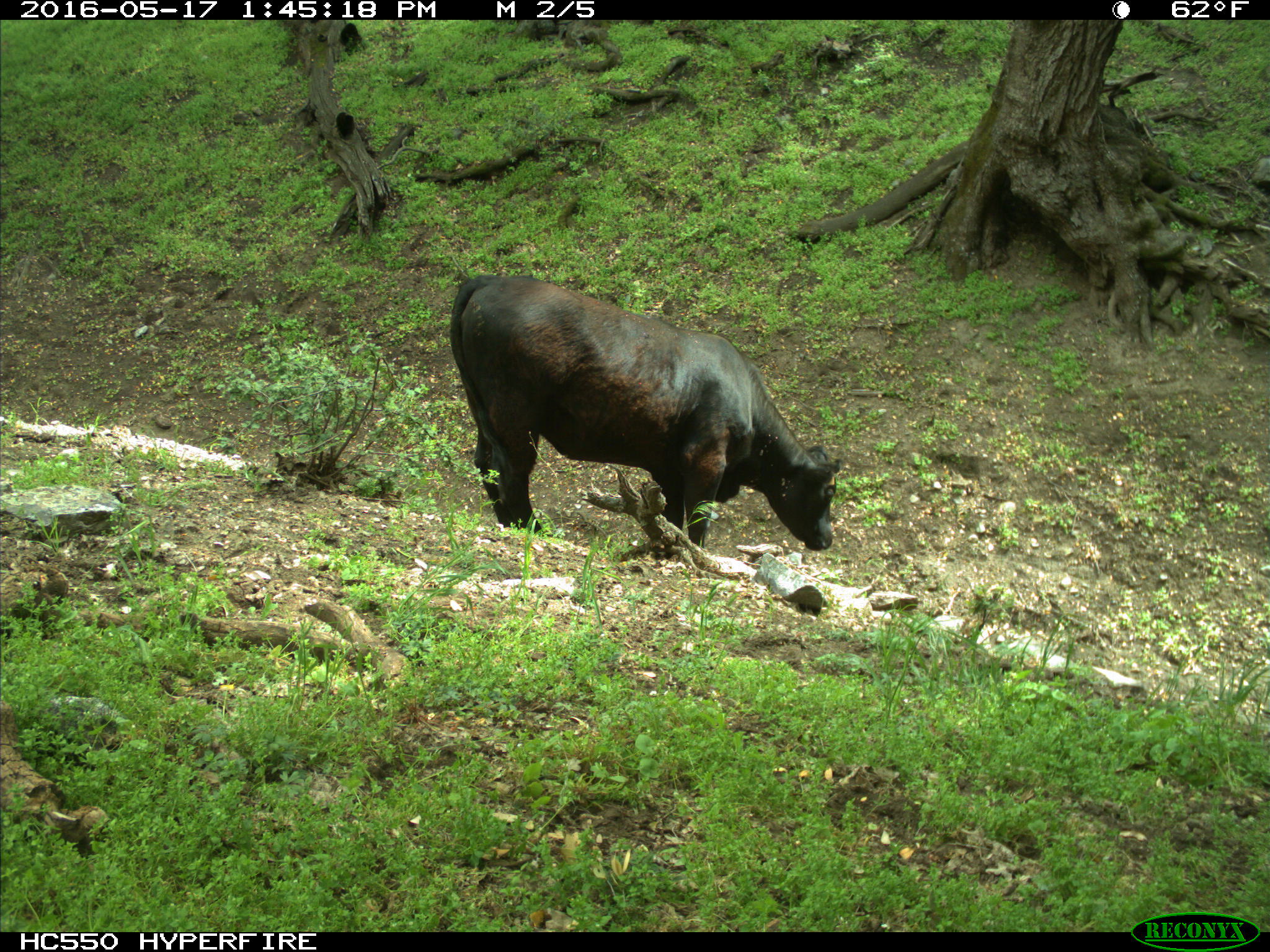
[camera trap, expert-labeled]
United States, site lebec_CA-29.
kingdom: Animalia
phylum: Chordata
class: Mammalia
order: Artiodactyla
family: Bovidae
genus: Bos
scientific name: Bos taurus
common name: domestic cow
Bos taurus (domestic cow).